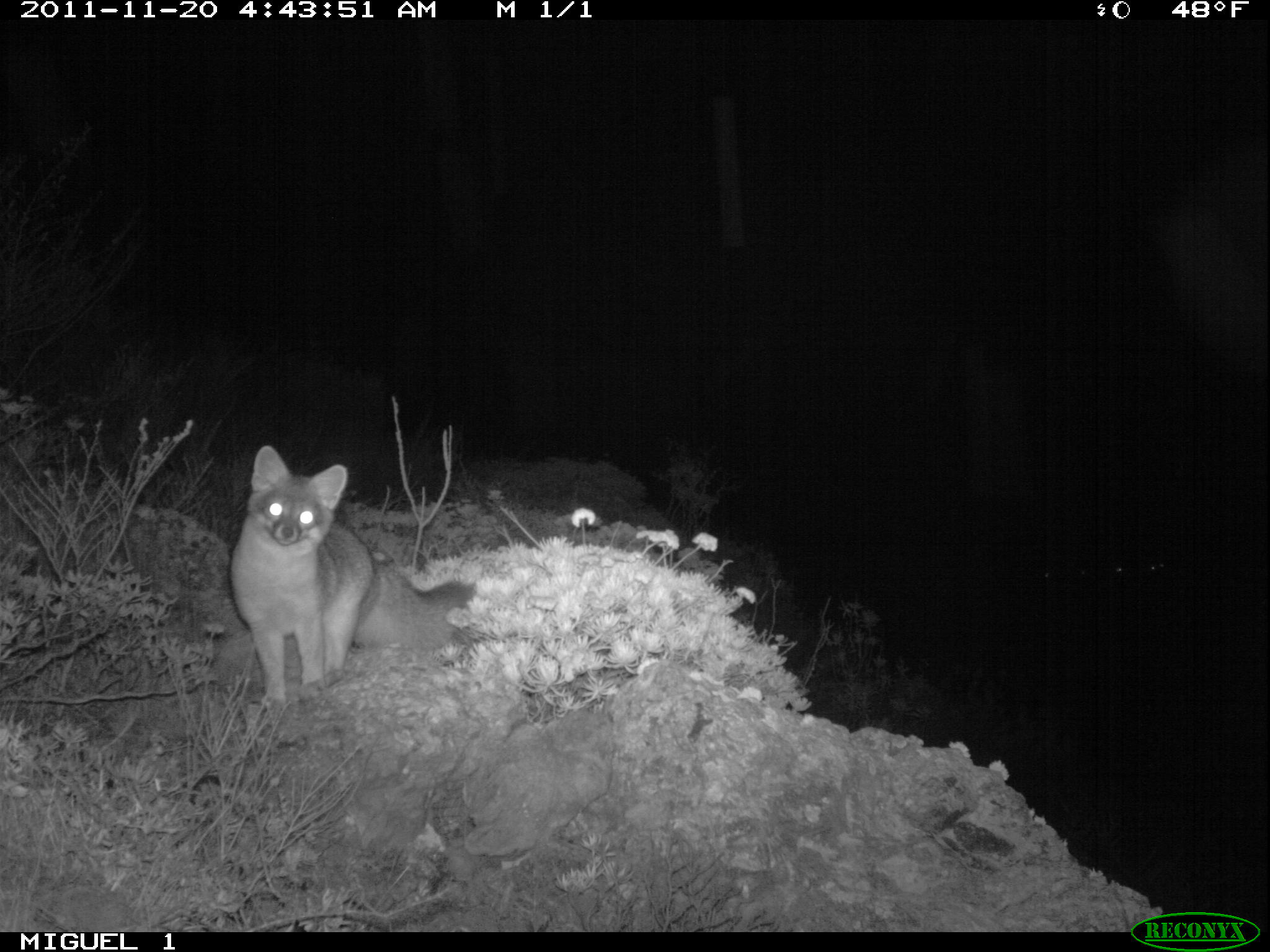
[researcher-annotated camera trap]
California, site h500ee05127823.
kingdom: Animalia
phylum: Chordata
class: Mammalia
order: Carnivora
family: Canidae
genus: Urocyon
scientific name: Urocyon littoralis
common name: island fox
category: fox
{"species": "fox (island fox) (Urocyon littoralis)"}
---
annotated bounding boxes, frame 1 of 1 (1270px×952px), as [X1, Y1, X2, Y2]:
fox: [227, 443, 477, 714]